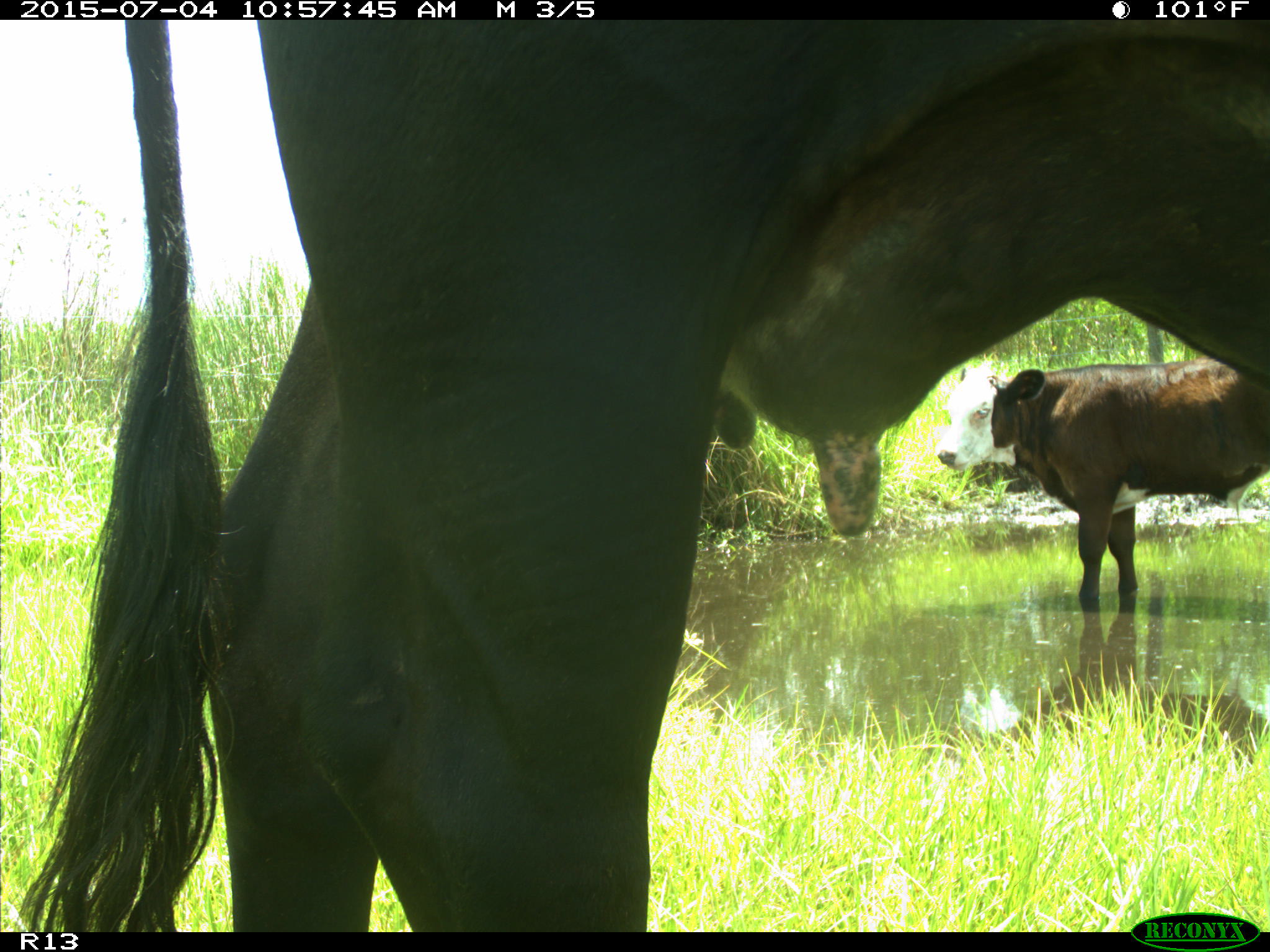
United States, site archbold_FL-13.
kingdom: Animalia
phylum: Chordata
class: Mammalia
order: Artiodactyla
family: Bovidae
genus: Bos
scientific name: Bos taurus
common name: domestic cow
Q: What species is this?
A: Bos taurus (domestic cow).